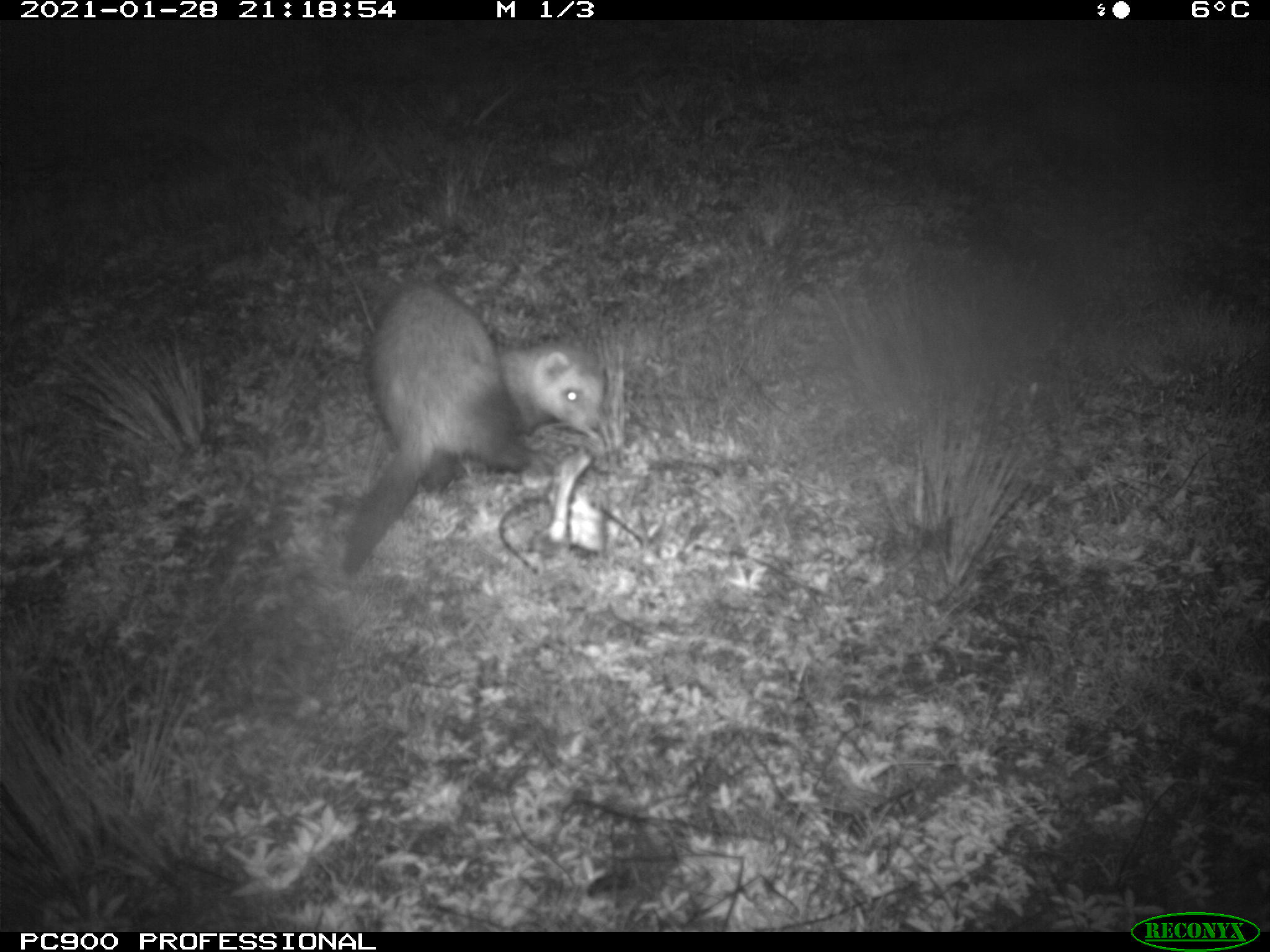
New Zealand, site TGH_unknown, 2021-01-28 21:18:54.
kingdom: Animalia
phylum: Chordata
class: Mammalia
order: Carnivora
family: Mustelidae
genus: Mustela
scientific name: Mustela furo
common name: ferret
Ferret (Mustela furo).